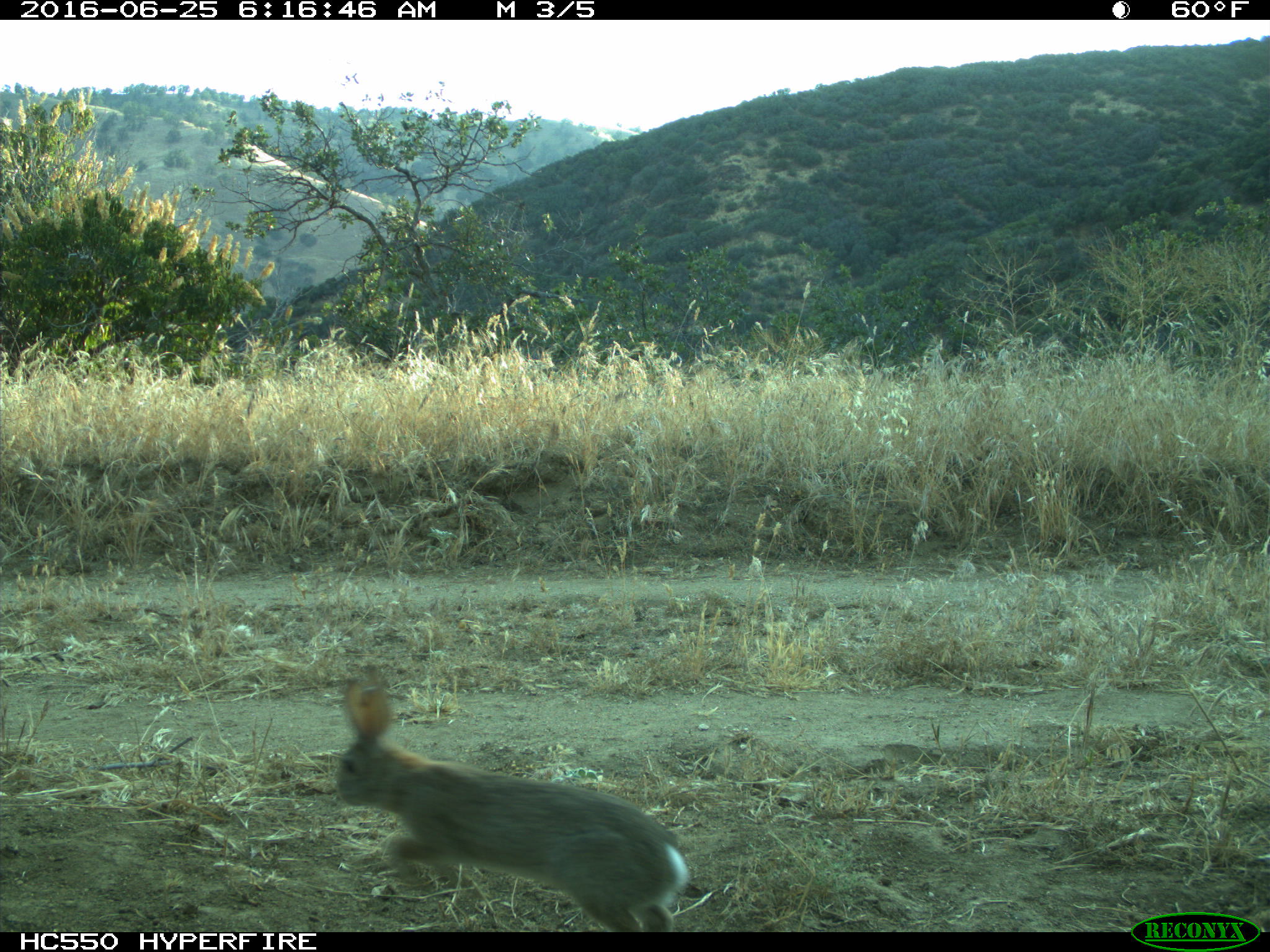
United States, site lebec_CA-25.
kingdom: Animalia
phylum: Chordata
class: Mammalia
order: Lagomorpha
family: Leporidae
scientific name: Leporidae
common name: rabbits and hares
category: unidentified rabbit